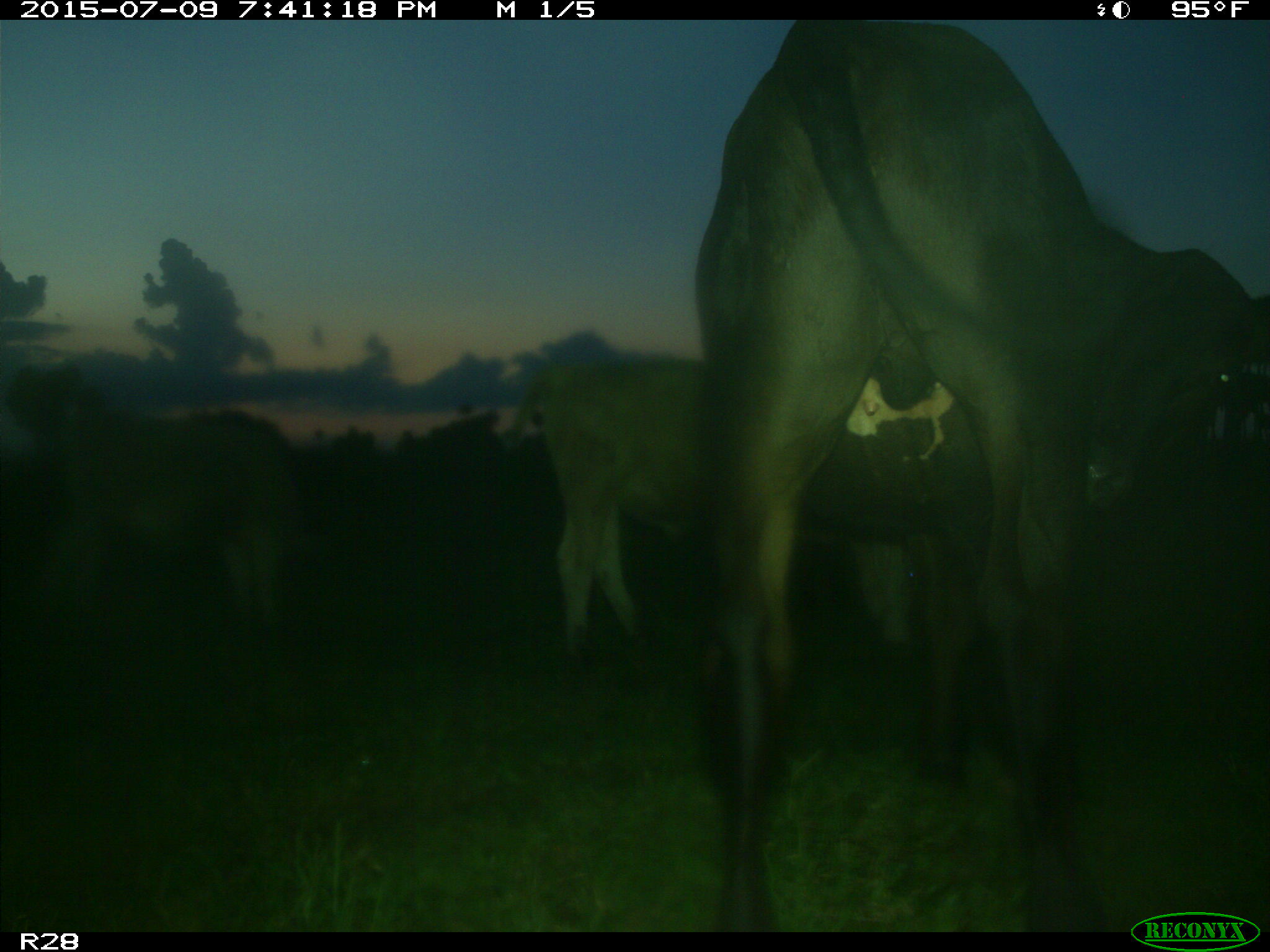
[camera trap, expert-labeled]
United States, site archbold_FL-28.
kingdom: Animalia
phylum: Chordata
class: Mammalia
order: Artiodactyla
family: Bovidae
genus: Bos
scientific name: Bos taurus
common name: domestic cow